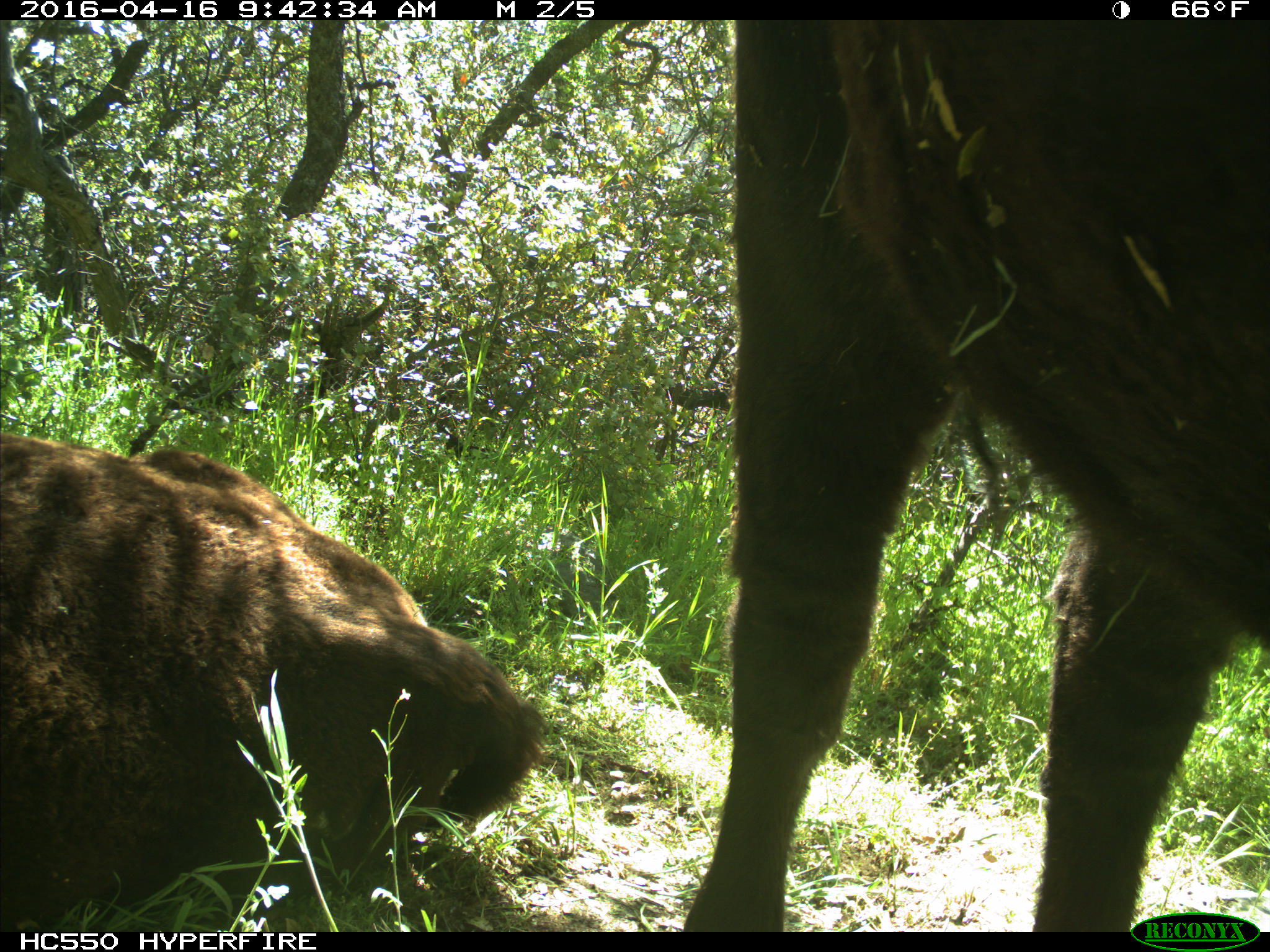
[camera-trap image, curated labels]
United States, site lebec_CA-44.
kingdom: Animalia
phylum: Chordata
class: Mammalia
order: Artiodactyla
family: Bovidae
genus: Bos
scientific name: Bos taurus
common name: domestic cow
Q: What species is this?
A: Bos taurus (domestic cow).